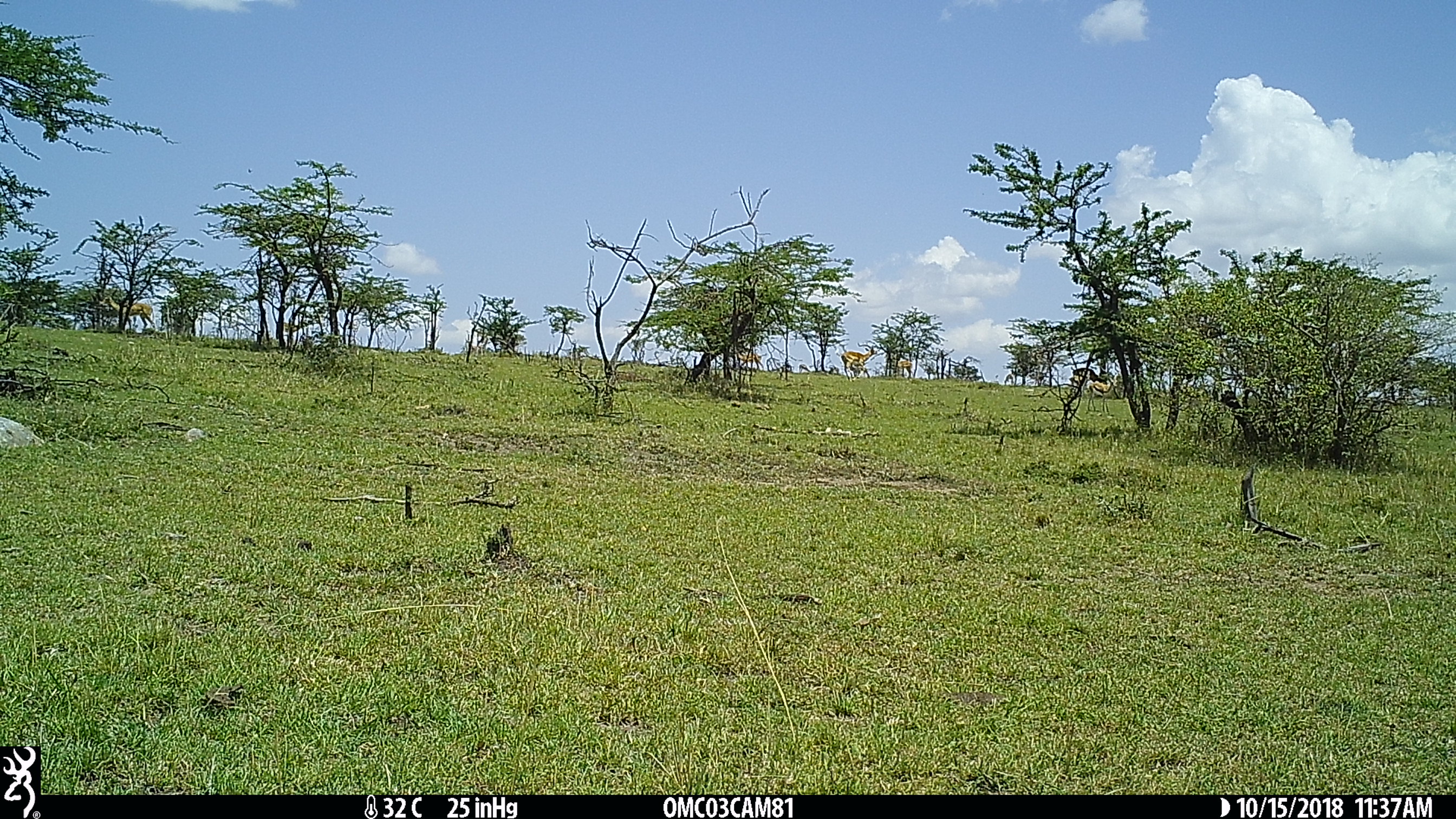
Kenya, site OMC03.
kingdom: Animalia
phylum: Chordata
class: Mammalia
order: Artiodactyla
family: Bovidae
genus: Aepyceros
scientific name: Aepyceros melampus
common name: impala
Impala (Aepyceros melampus).